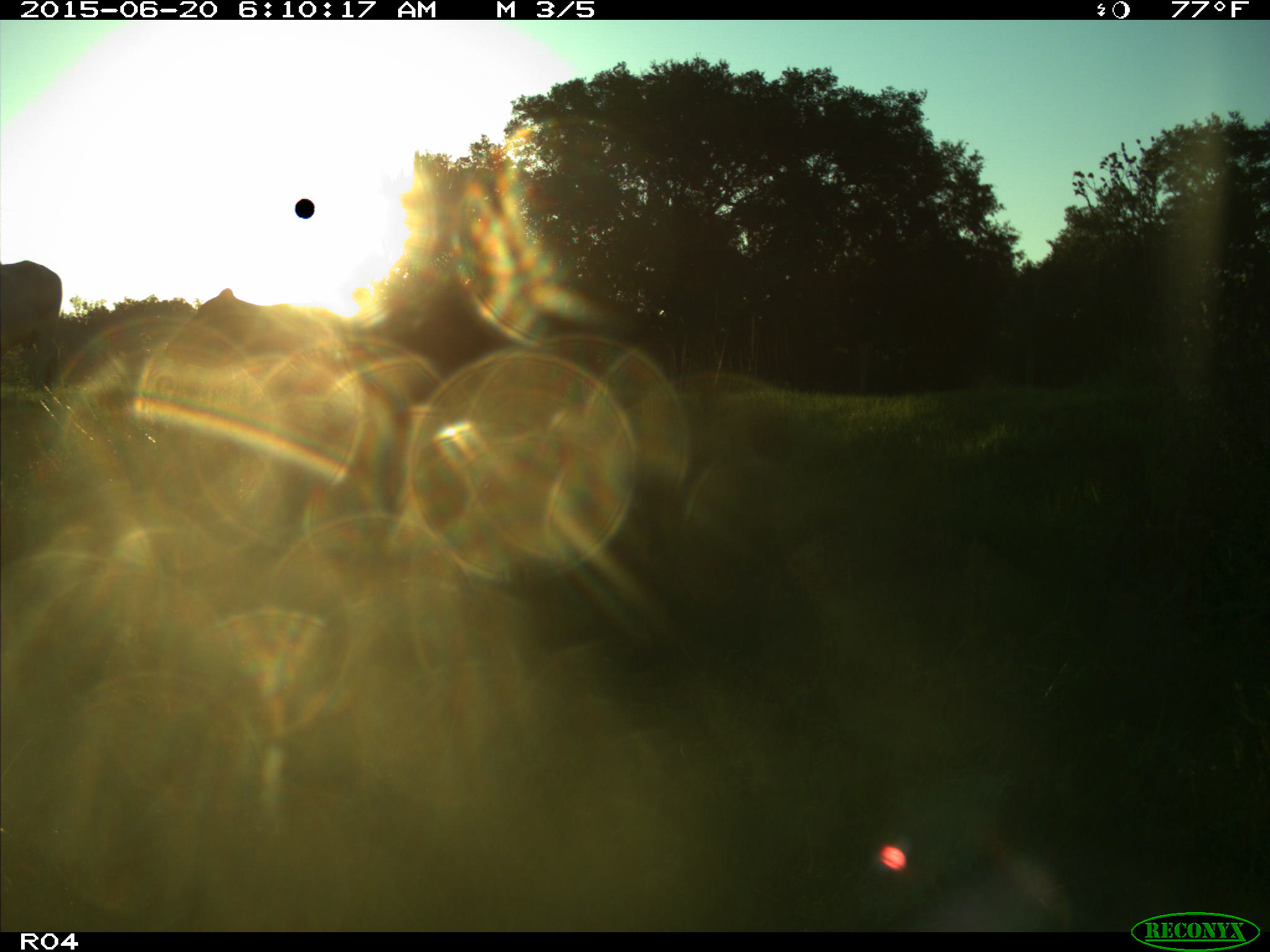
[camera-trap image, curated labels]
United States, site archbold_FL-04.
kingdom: Animalia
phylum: Chordata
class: Mammalia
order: Artiodactyla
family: Bovidae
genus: Bos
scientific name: Bos taurus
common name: domestic cow